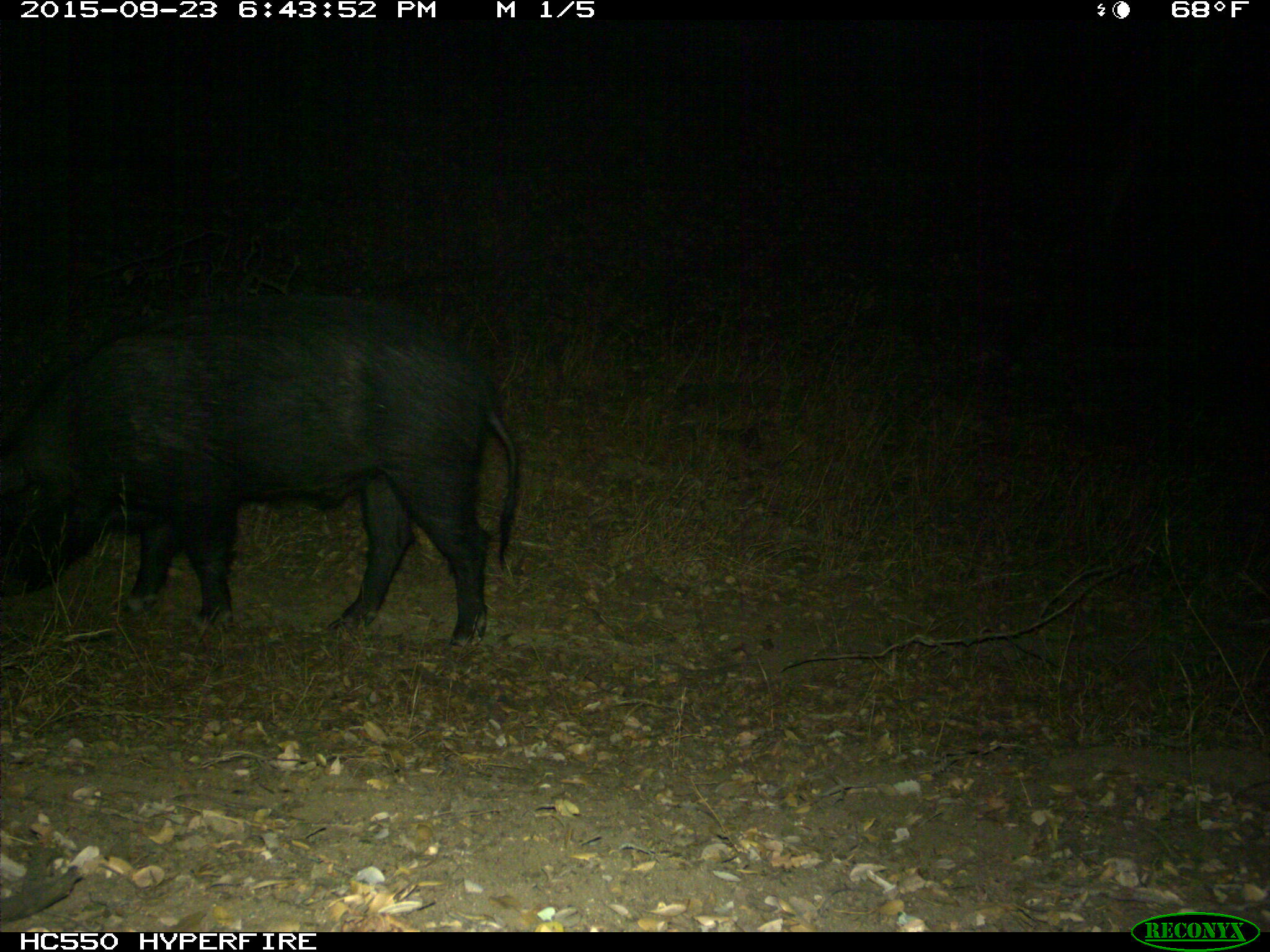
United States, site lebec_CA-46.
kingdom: Animalia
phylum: Chordata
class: Mammalia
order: Artiodactyla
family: Suidae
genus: Sus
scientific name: Sus scrofa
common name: wild boar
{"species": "Sus scrofa (wild boar)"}